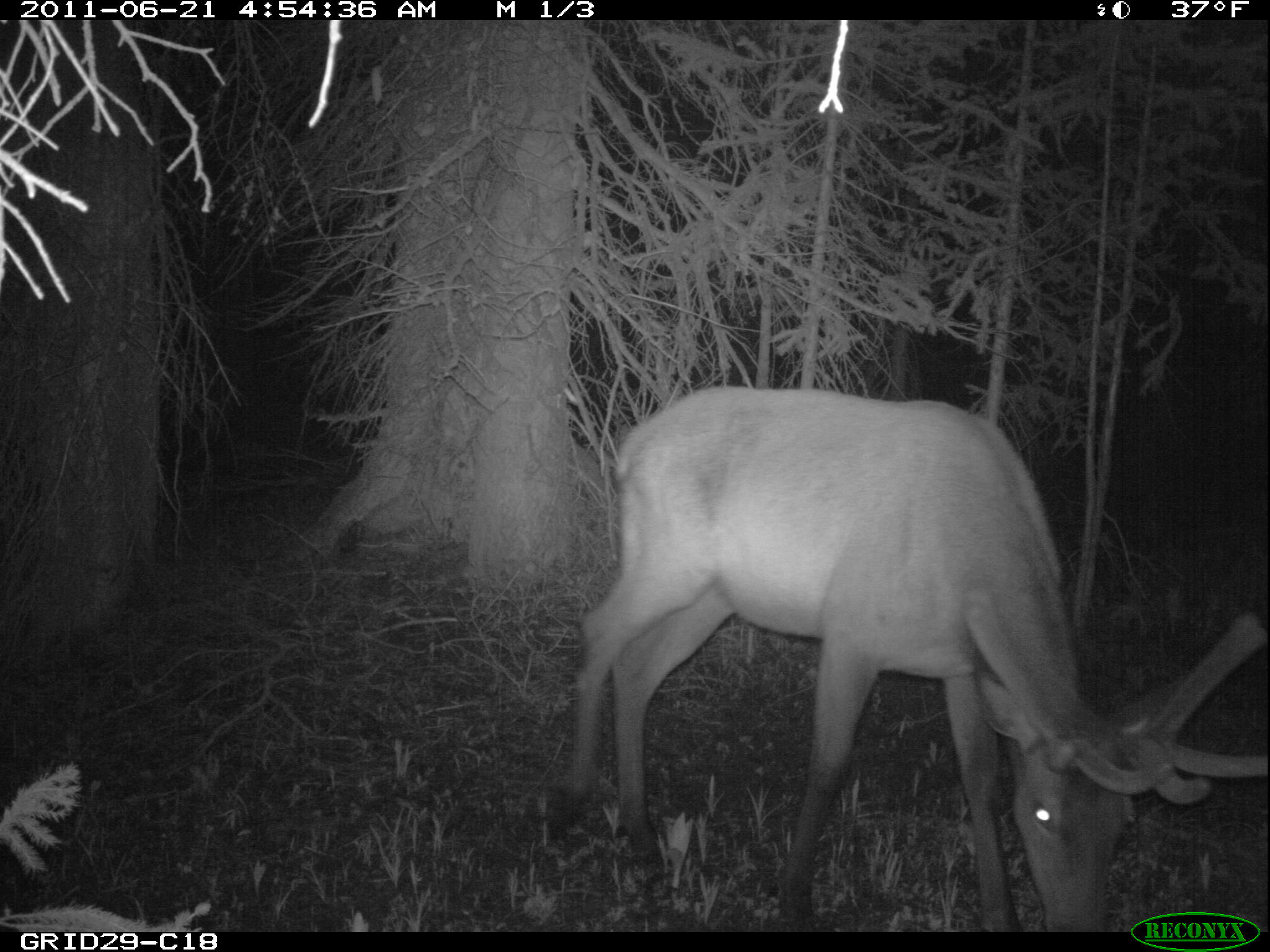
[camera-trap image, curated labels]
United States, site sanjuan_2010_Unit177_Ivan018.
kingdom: Animalia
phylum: Chordata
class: Mammalia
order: Artiodactyla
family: Cervidae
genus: Cervus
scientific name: Cervus elaphus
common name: red deer